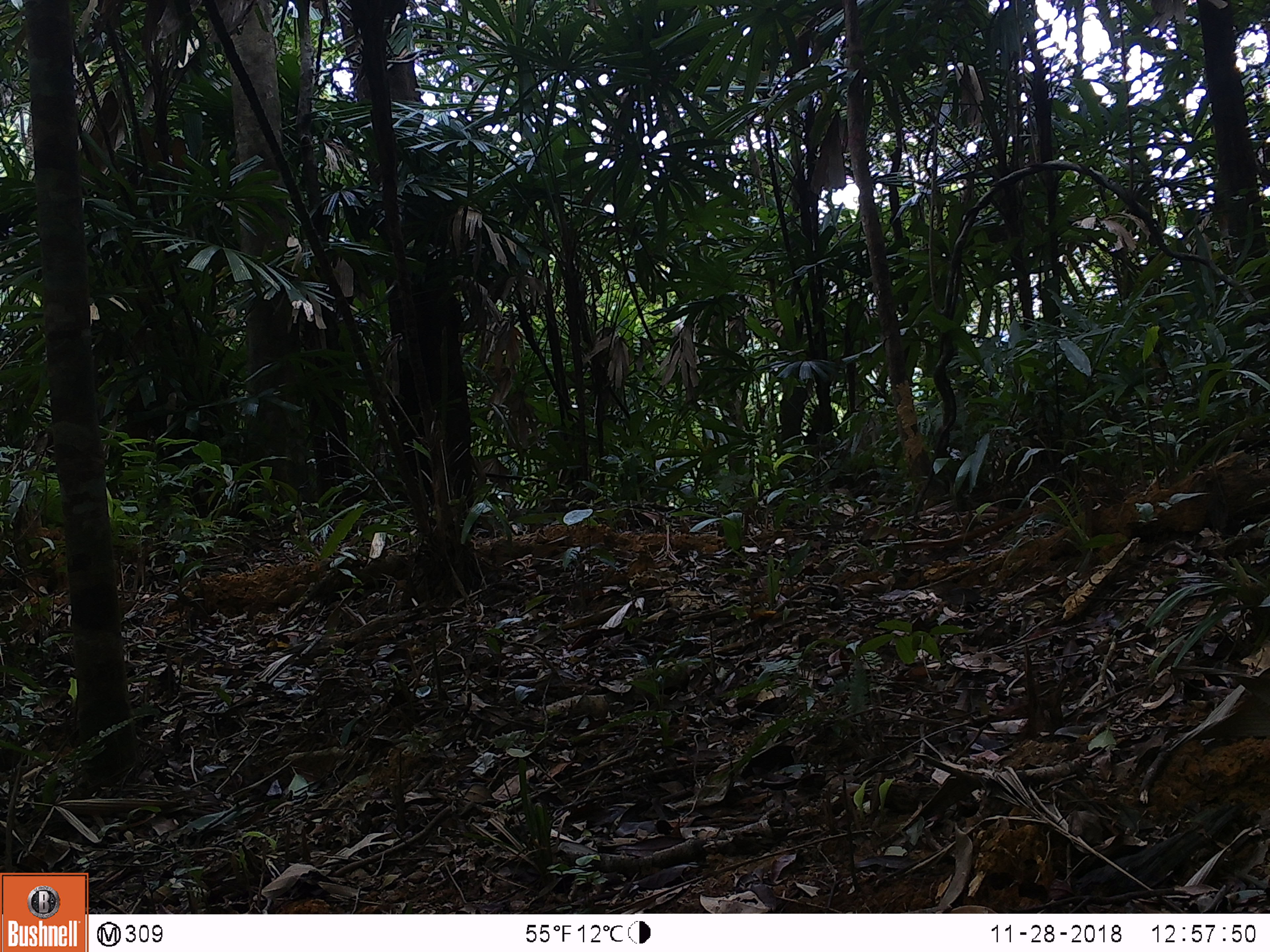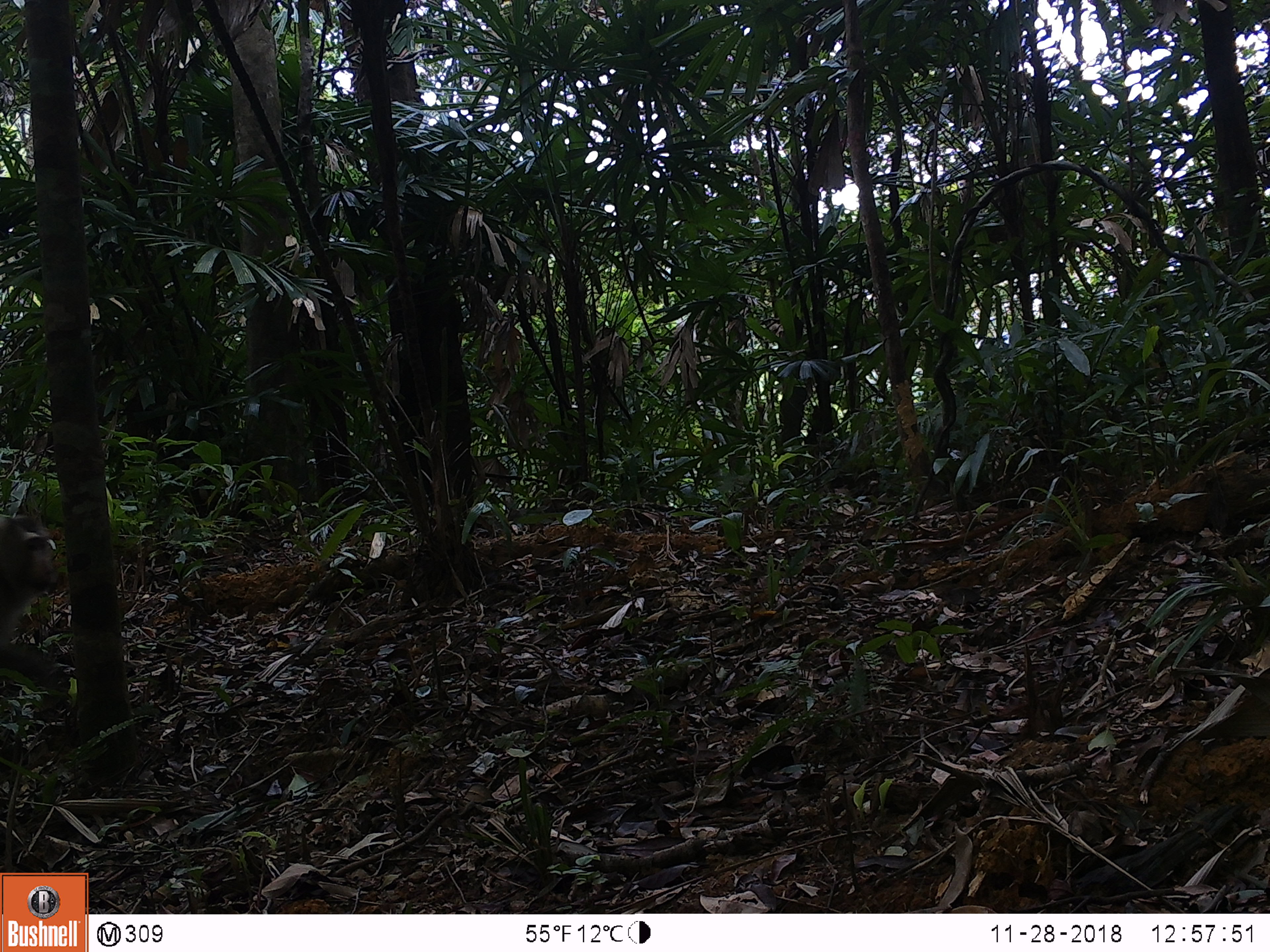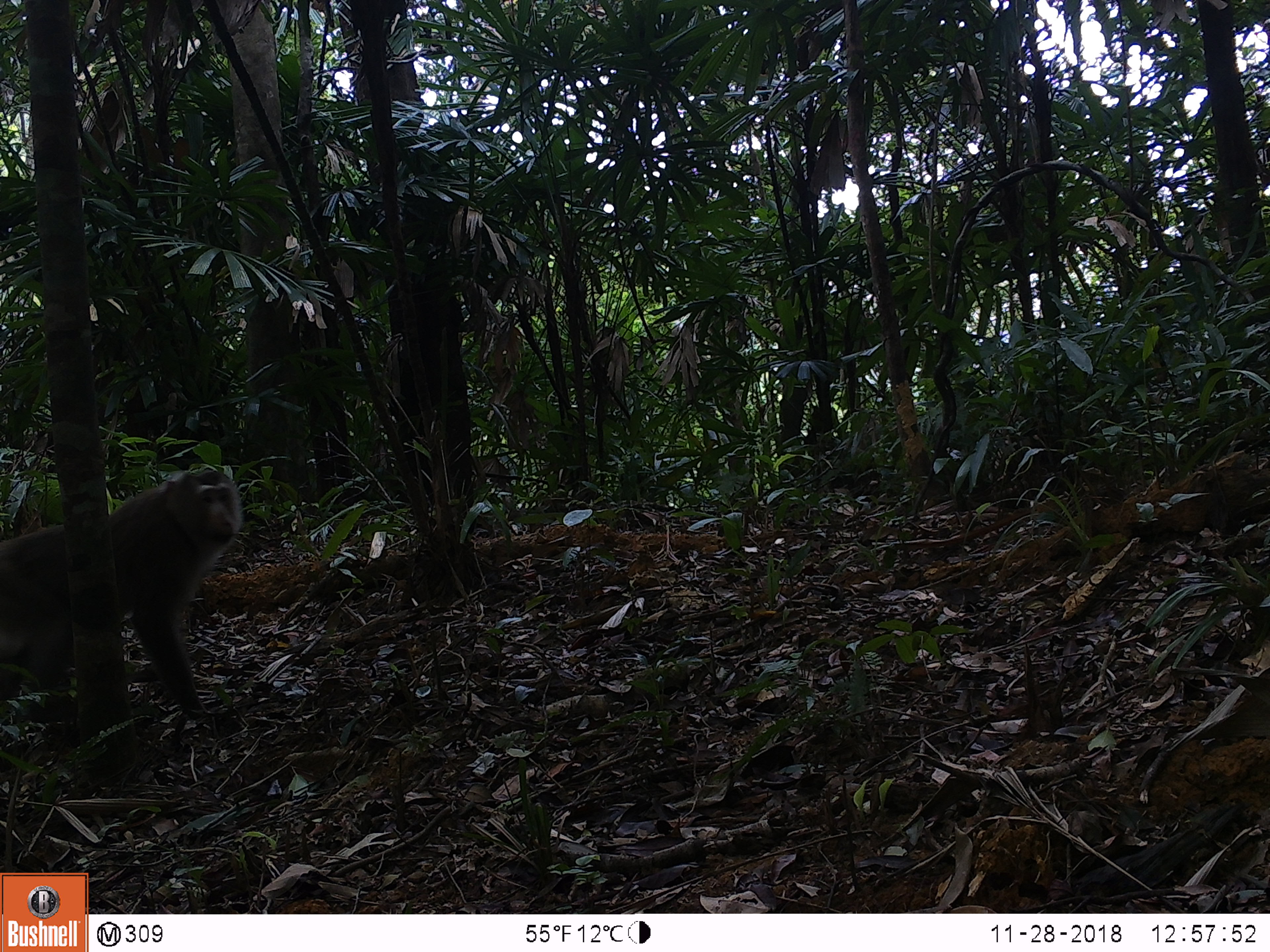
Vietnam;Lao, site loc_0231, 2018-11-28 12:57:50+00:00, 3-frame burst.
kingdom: Animalia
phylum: Chordata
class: Mammalia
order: Primates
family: Cercopithecidae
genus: Macaca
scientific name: Macaca nemestrina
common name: pig-tailed macaque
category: pig tailed macaque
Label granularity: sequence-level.